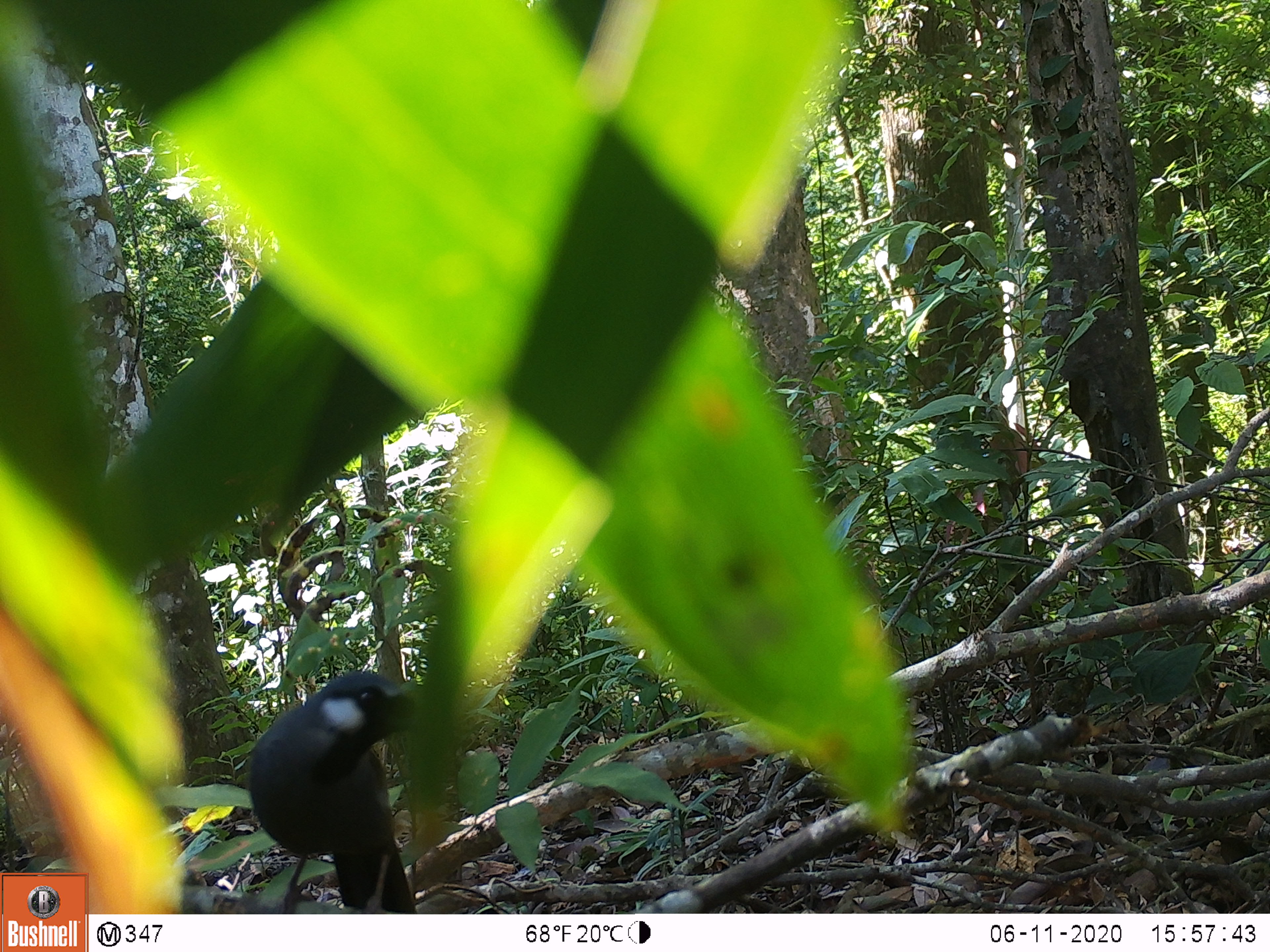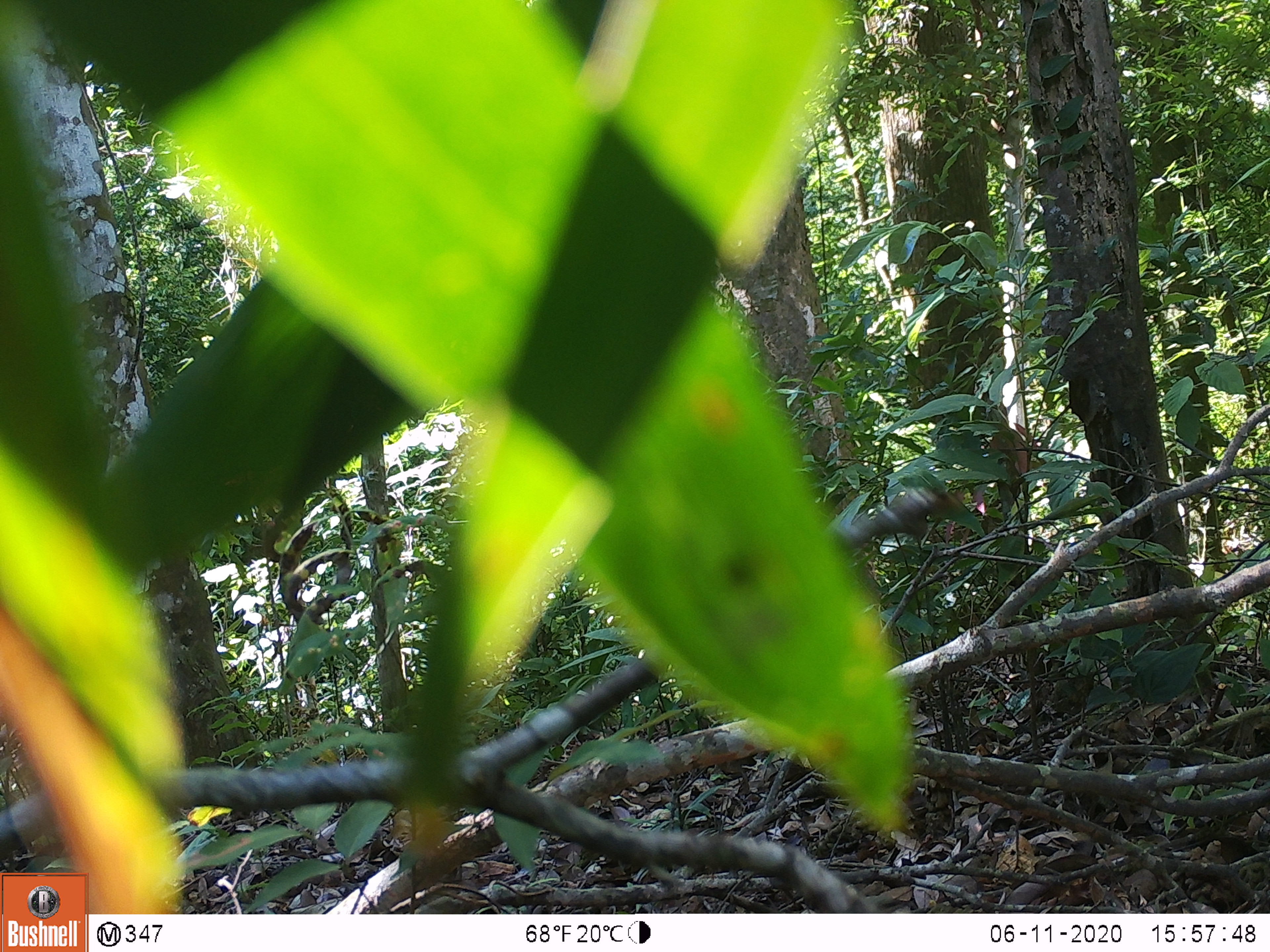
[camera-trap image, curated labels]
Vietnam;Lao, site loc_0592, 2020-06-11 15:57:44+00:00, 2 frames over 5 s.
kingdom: Animalia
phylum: Chordata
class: Aves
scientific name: Aves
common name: bird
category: unidentified bird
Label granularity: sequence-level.